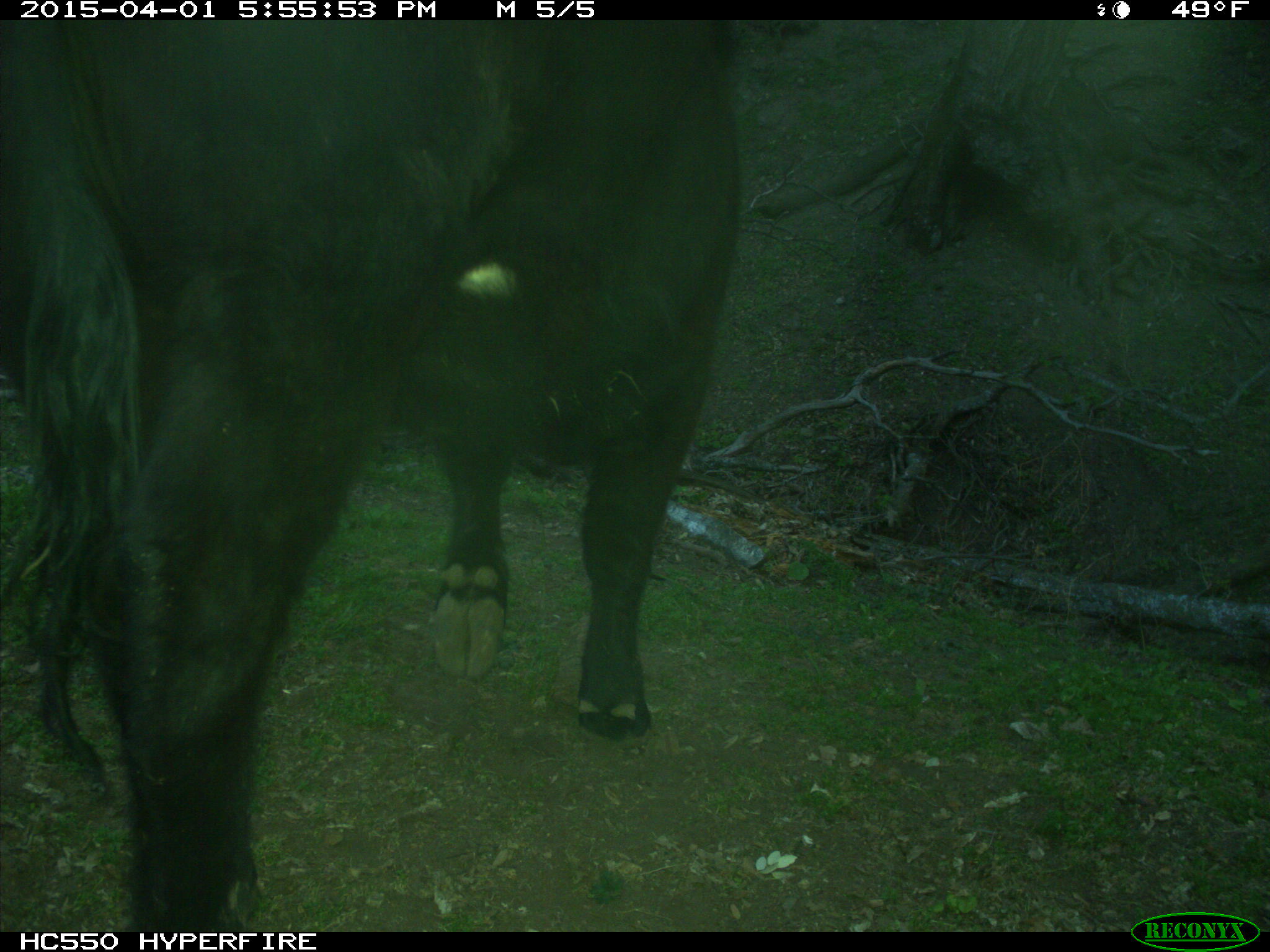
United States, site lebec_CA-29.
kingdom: Animalia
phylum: Chordata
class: Mammalia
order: Artiodactyla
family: Bovidae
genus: Bos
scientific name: Bos taurus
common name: domestic cow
Bos taurus (domestic cow).